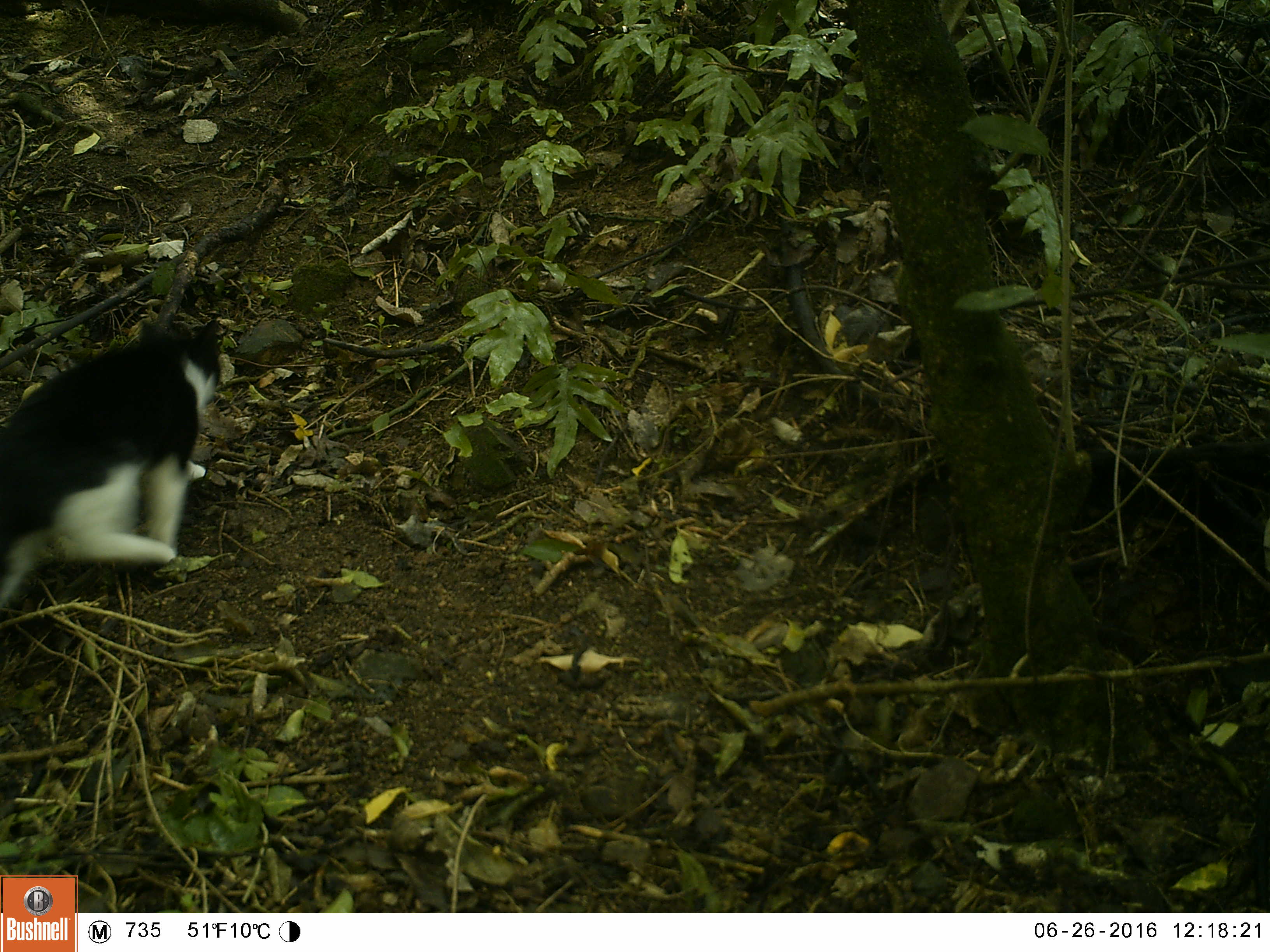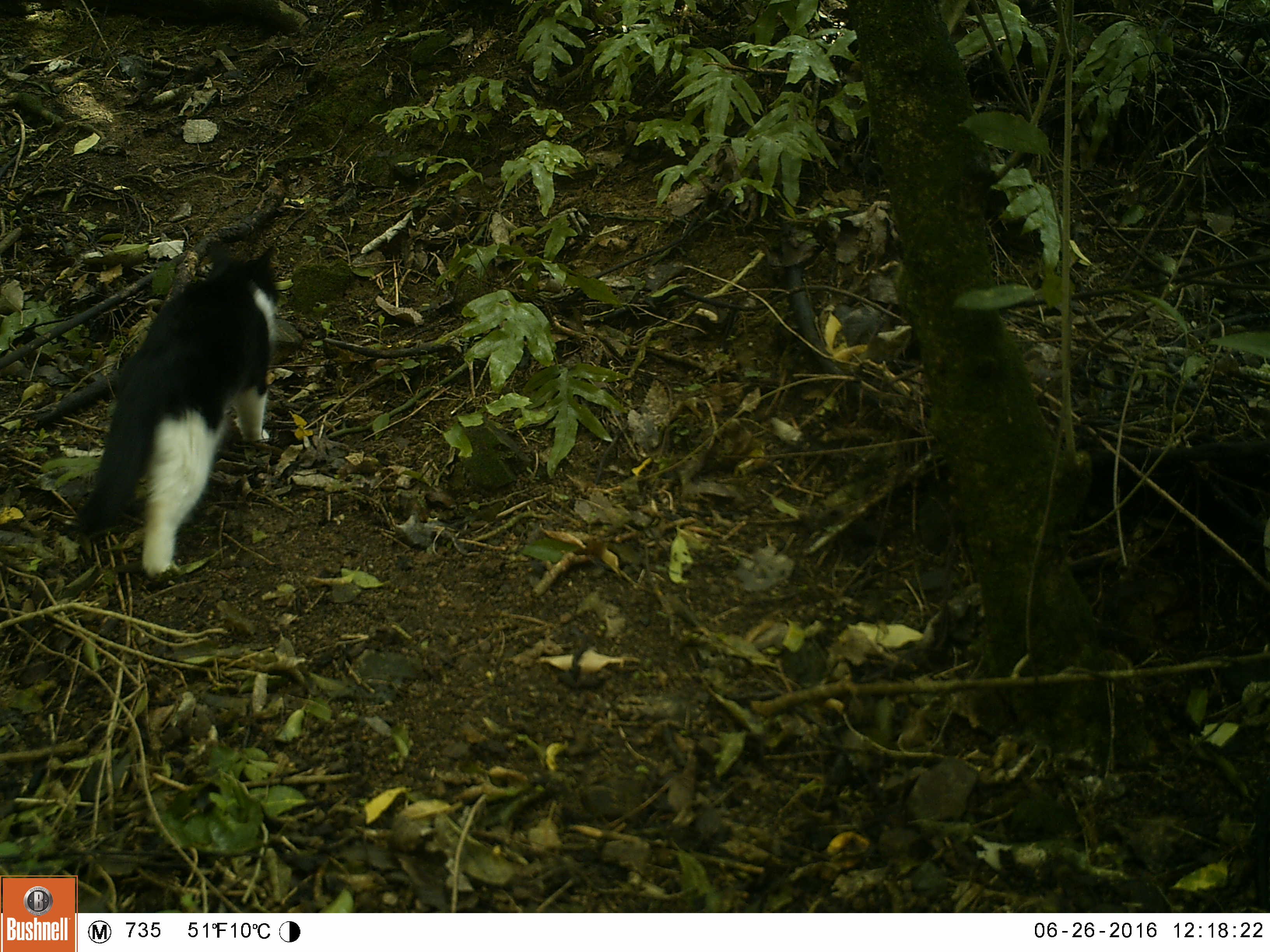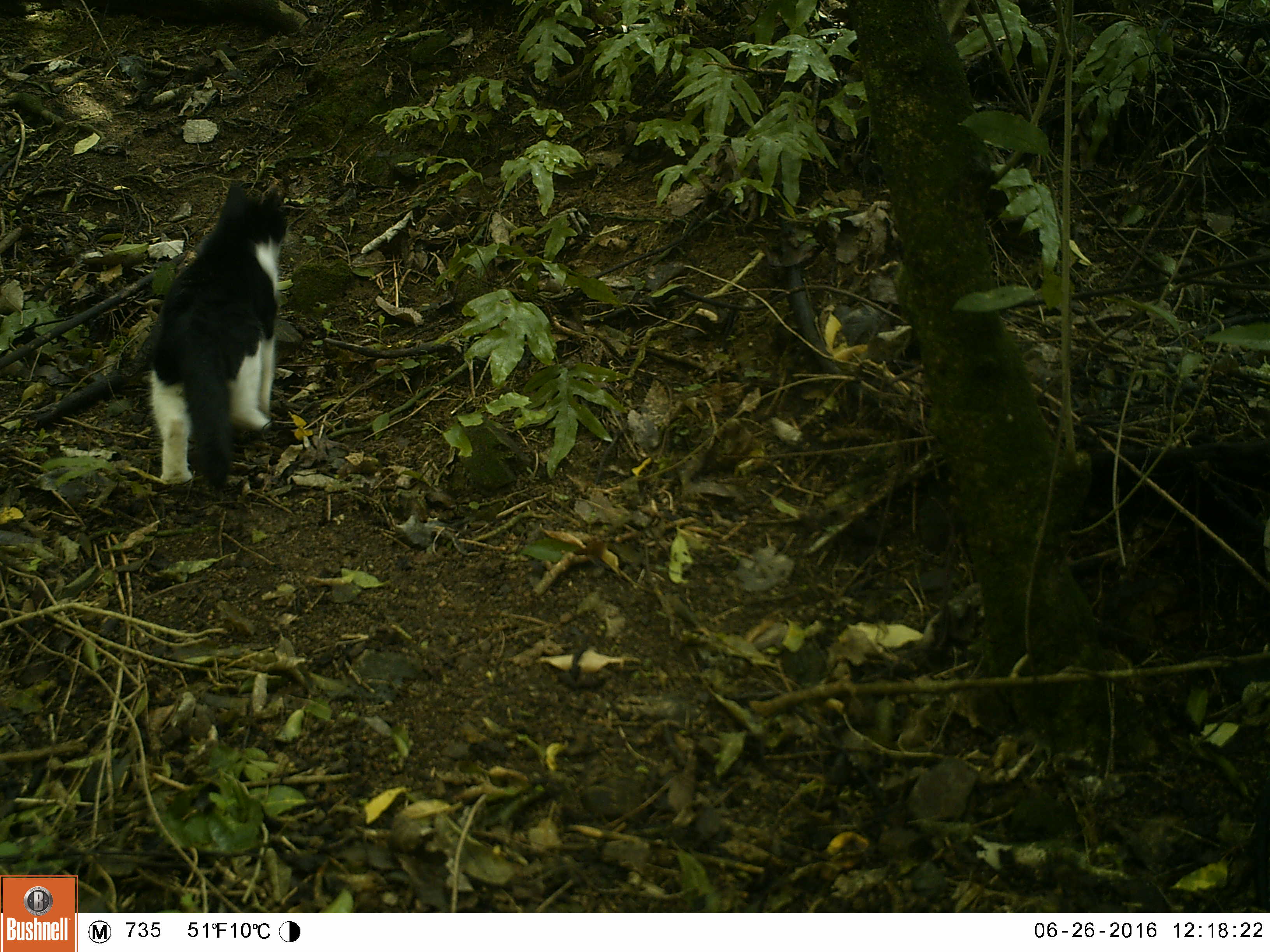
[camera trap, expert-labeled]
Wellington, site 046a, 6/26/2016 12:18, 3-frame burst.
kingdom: Animalia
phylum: Chordata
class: Mammalia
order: Carnivora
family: Felidae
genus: Felis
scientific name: Felis catus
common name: cat